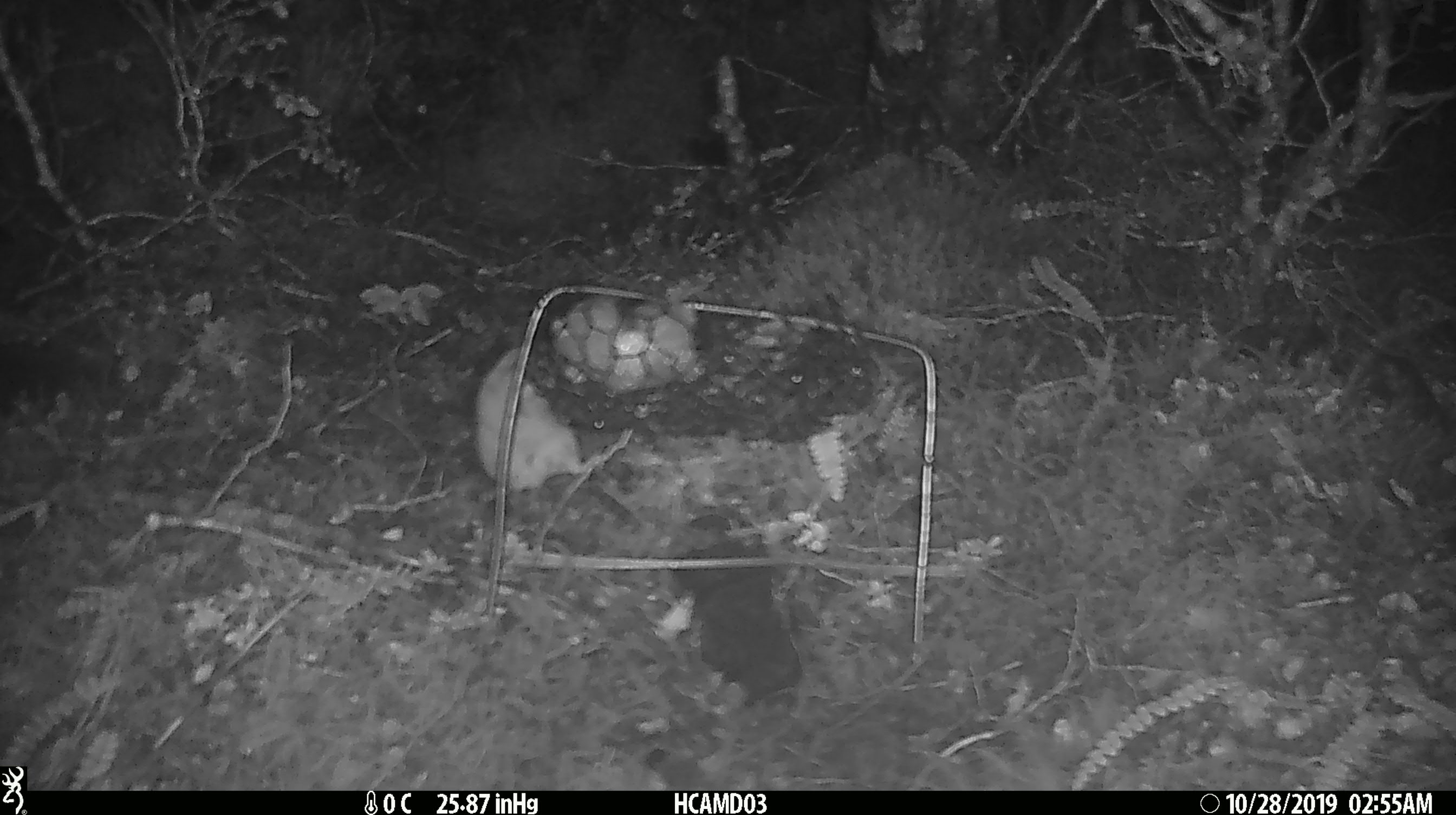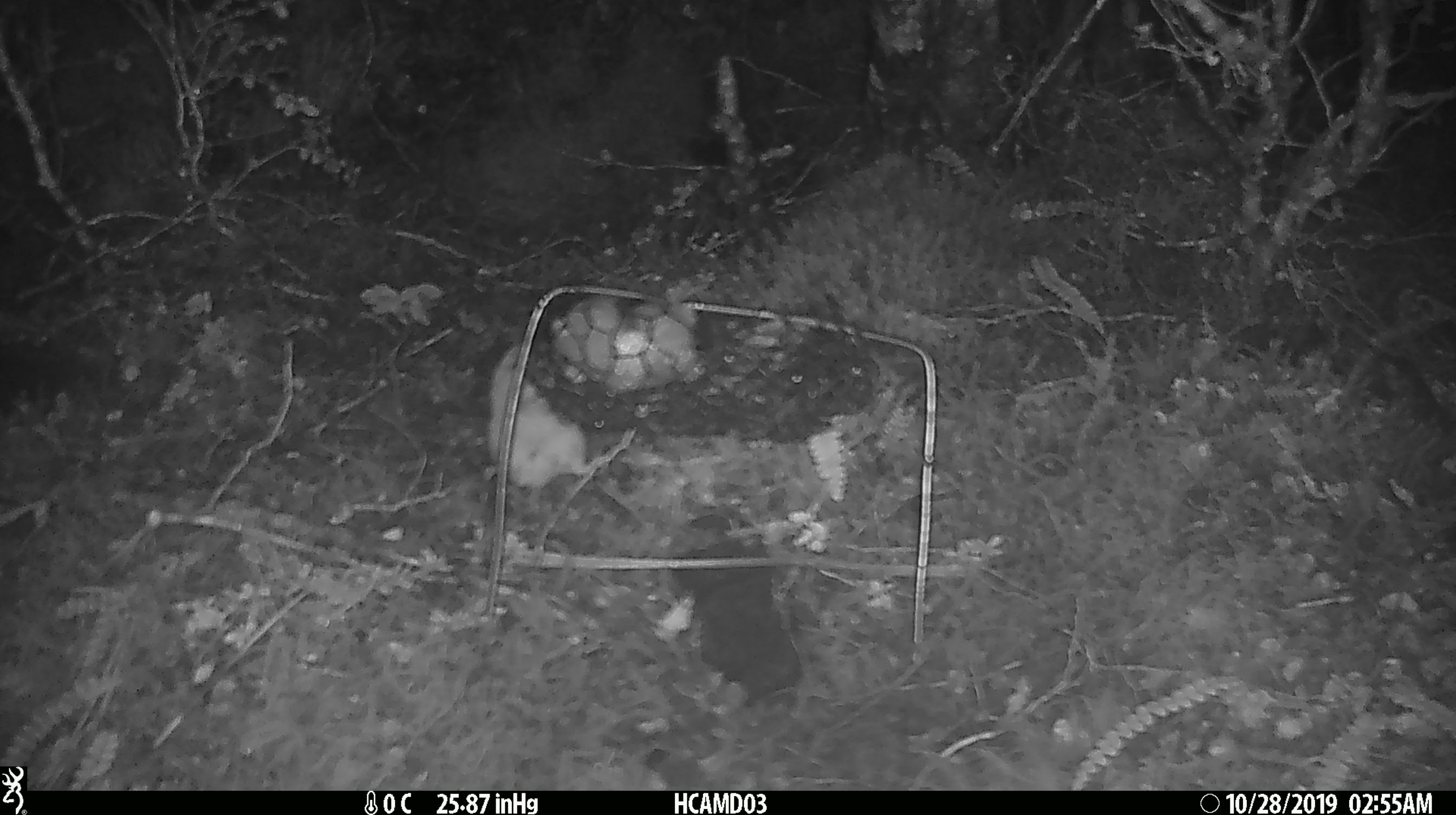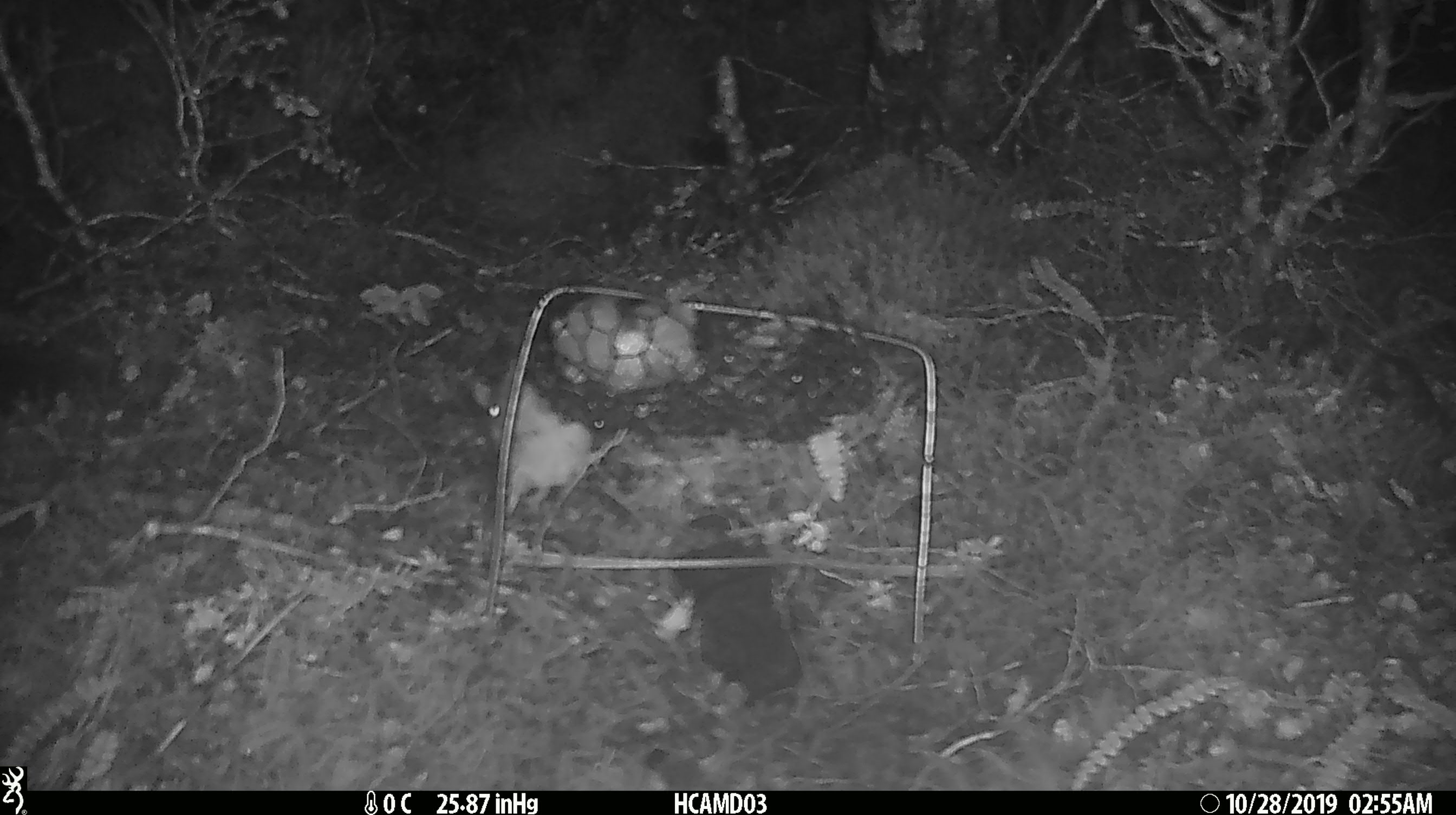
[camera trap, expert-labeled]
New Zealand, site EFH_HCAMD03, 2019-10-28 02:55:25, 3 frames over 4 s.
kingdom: Animalia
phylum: Chordata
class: Mammalia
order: Rodentia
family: Muridae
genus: Mus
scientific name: Mus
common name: mouse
Mouse (Mus).